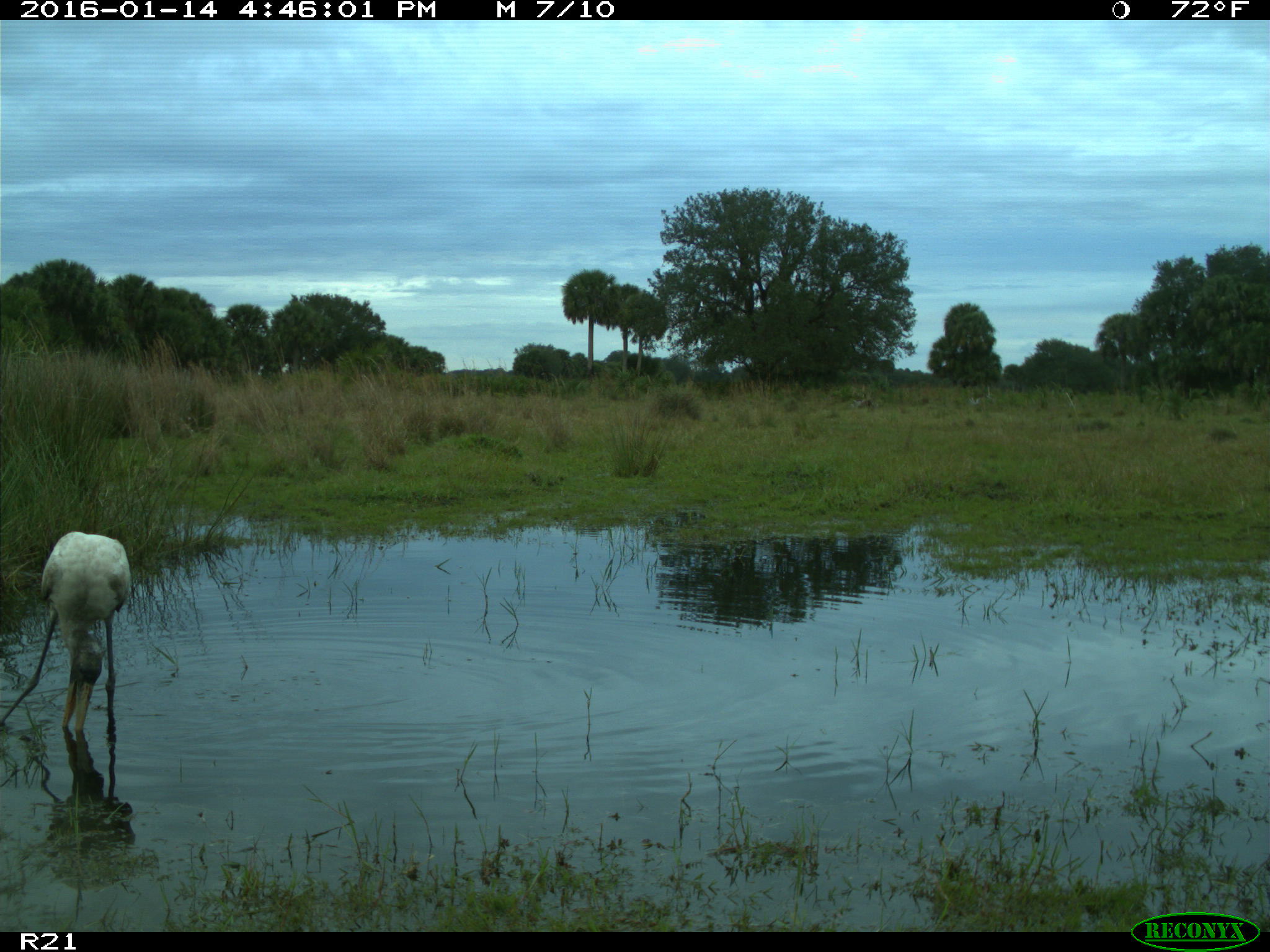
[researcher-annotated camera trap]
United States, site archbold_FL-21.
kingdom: Animalia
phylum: Chordata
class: Aves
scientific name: Aves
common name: birds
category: unidentified bird